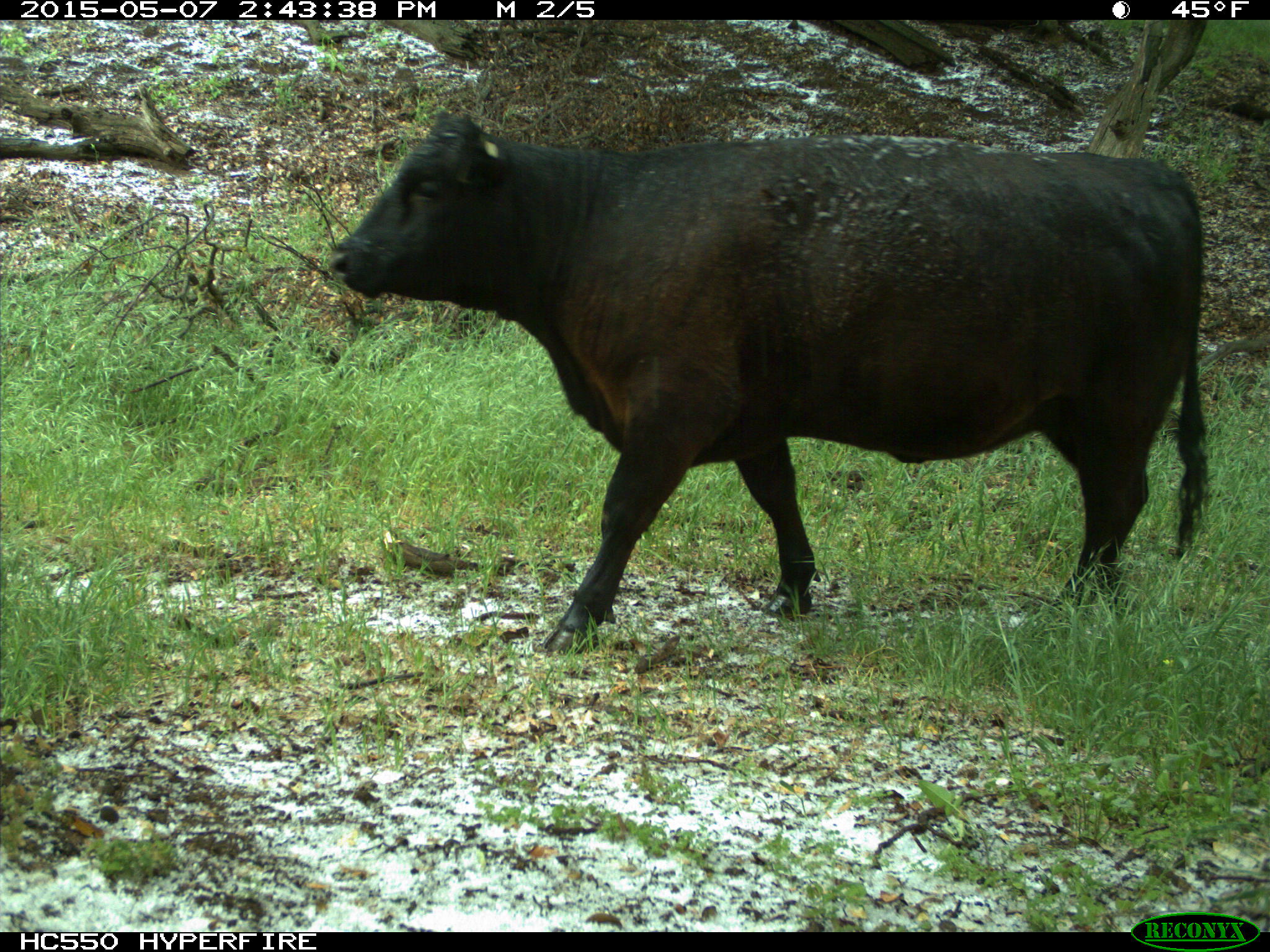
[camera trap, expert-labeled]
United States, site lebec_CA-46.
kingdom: Animalia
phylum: Chordata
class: Mammalia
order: Artiodactyla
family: Bovidae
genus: Bos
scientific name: Bos taurus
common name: domestic cow